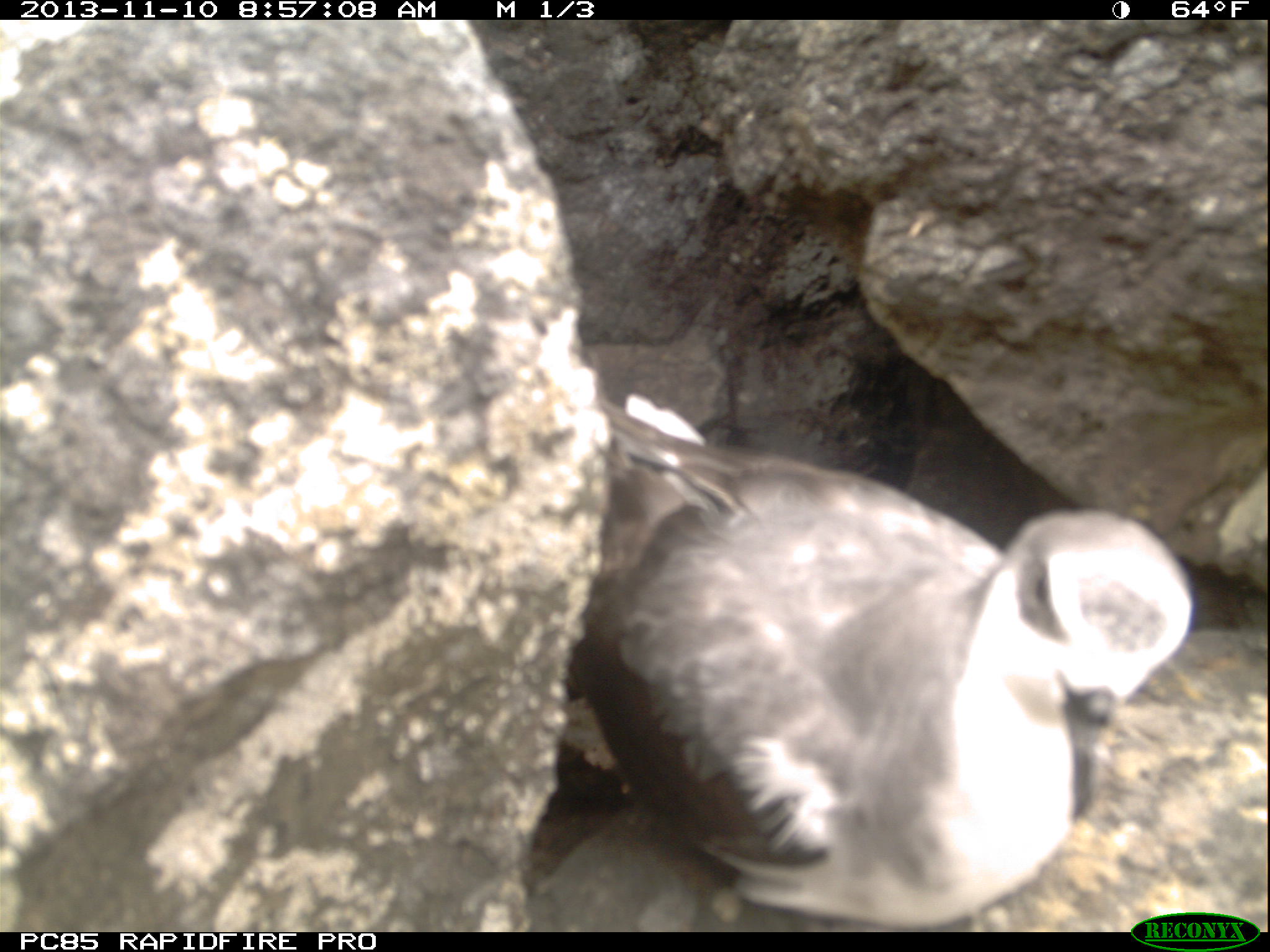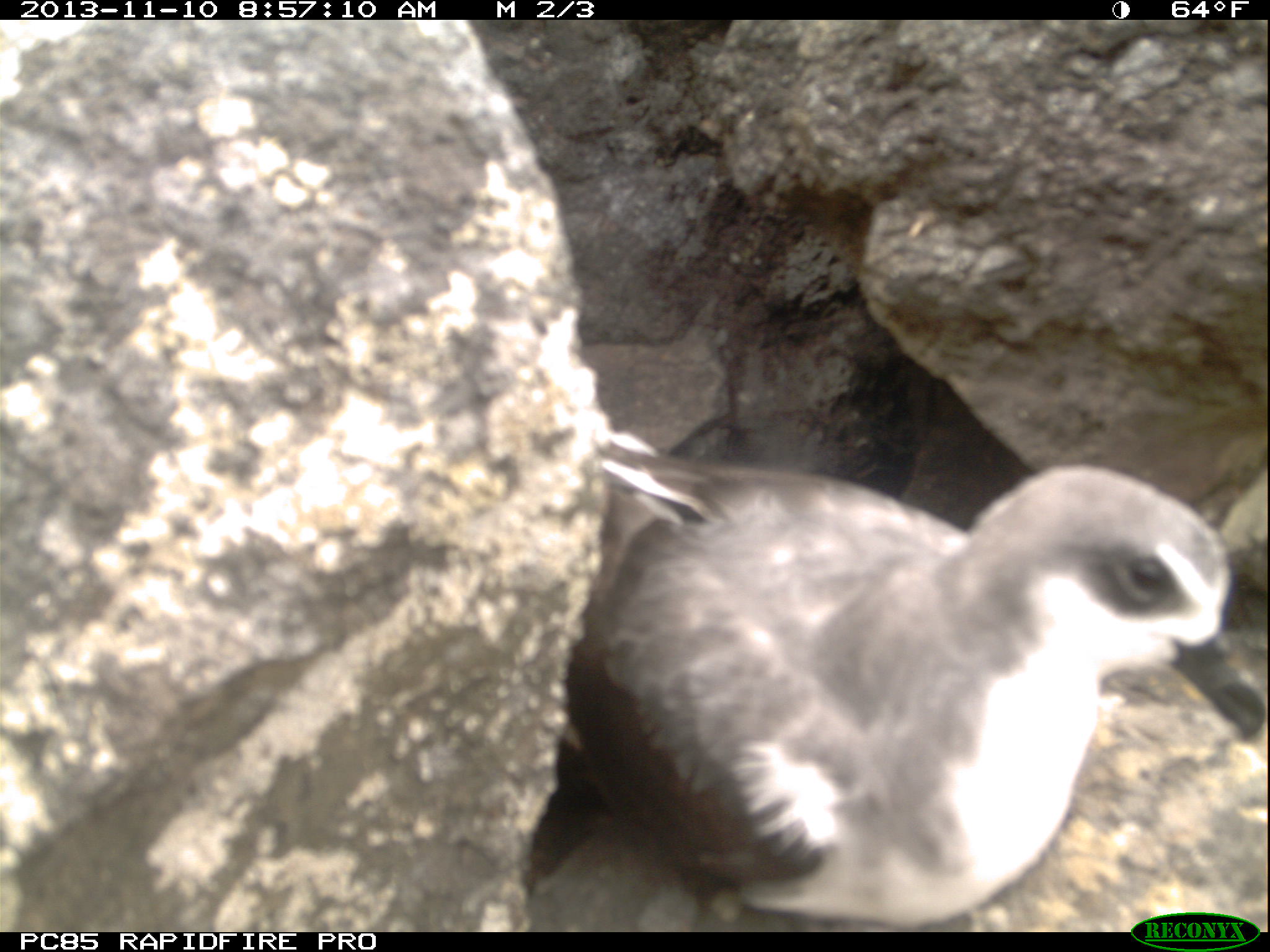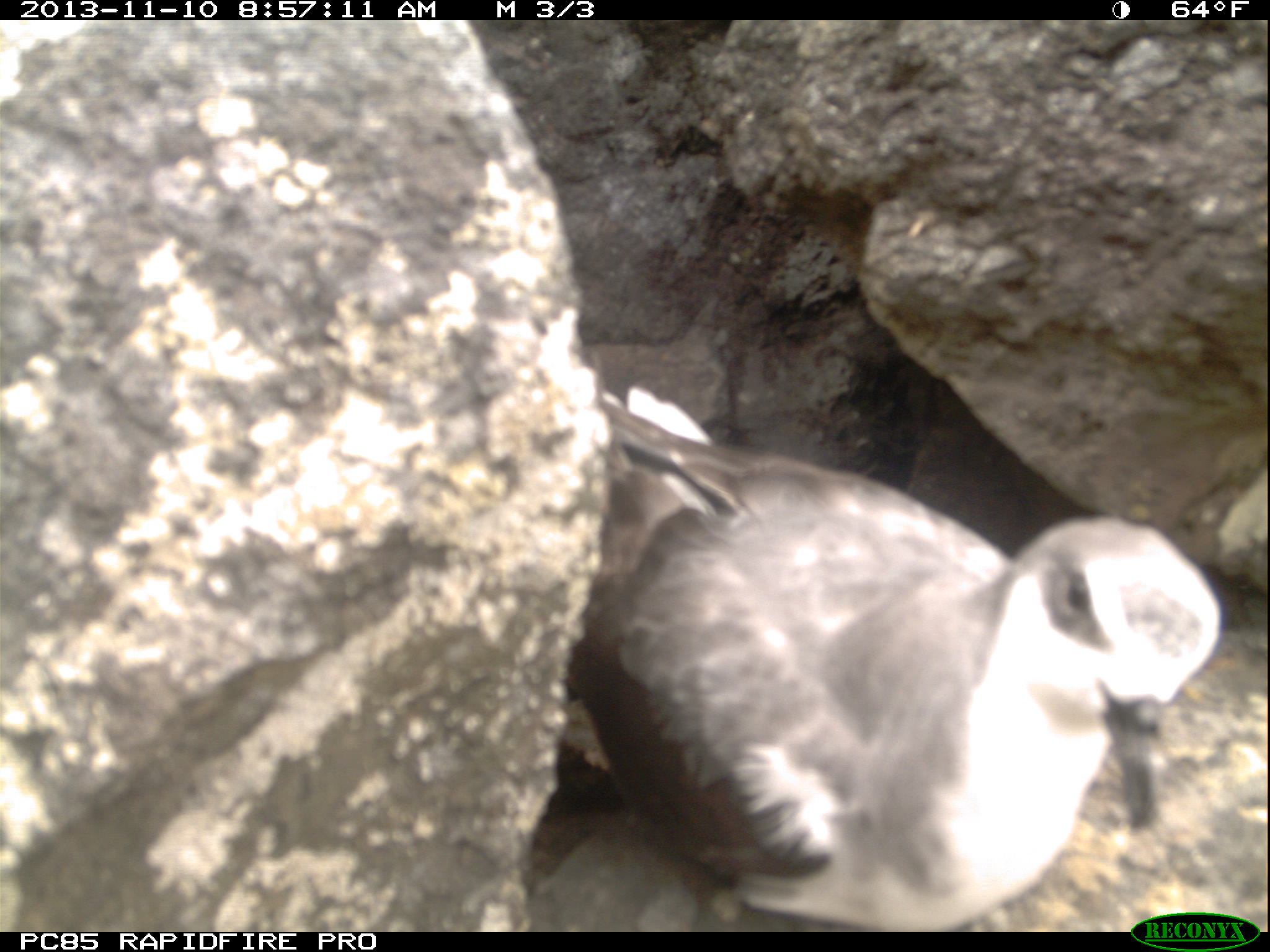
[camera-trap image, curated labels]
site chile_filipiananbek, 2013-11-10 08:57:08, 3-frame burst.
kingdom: Animalia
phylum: Chordata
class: Aves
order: Procellariiformes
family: Procellariidae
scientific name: Procellariidae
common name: petrel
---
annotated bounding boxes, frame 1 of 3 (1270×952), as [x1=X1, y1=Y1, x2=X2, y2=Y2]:
petrel: [x1=539, y1=404, x2=1216, y2=923]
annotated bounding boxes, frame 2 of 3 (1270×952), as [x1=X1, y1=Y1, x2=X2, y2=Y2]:
petrel: [x1=528, y1=448, x2=1261, y2=930]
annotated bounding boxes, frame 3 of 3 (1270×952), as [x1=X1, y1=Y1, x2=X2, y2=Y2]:
petrel: [x1=540, y1=371, x2=1240, y2=927]